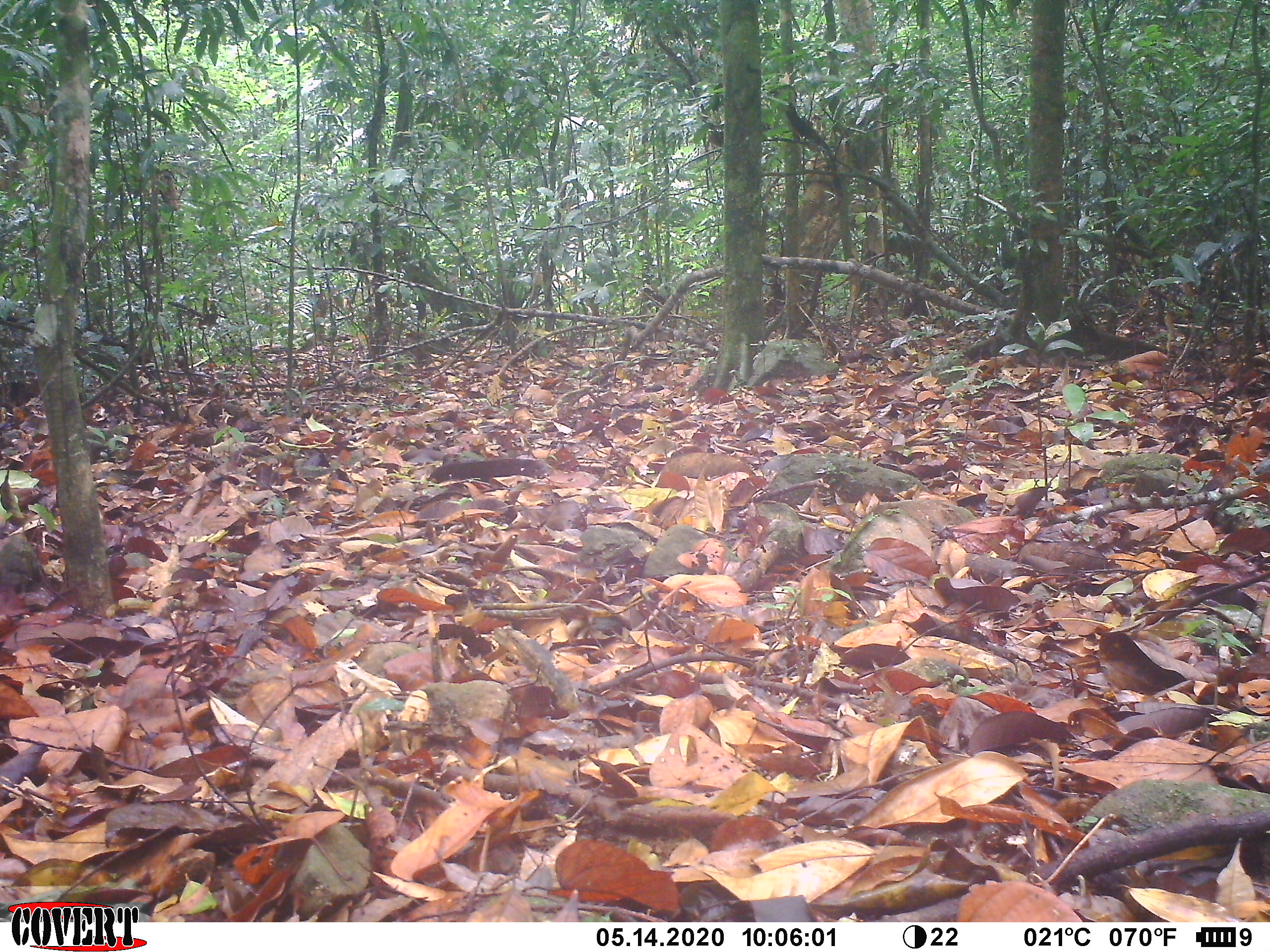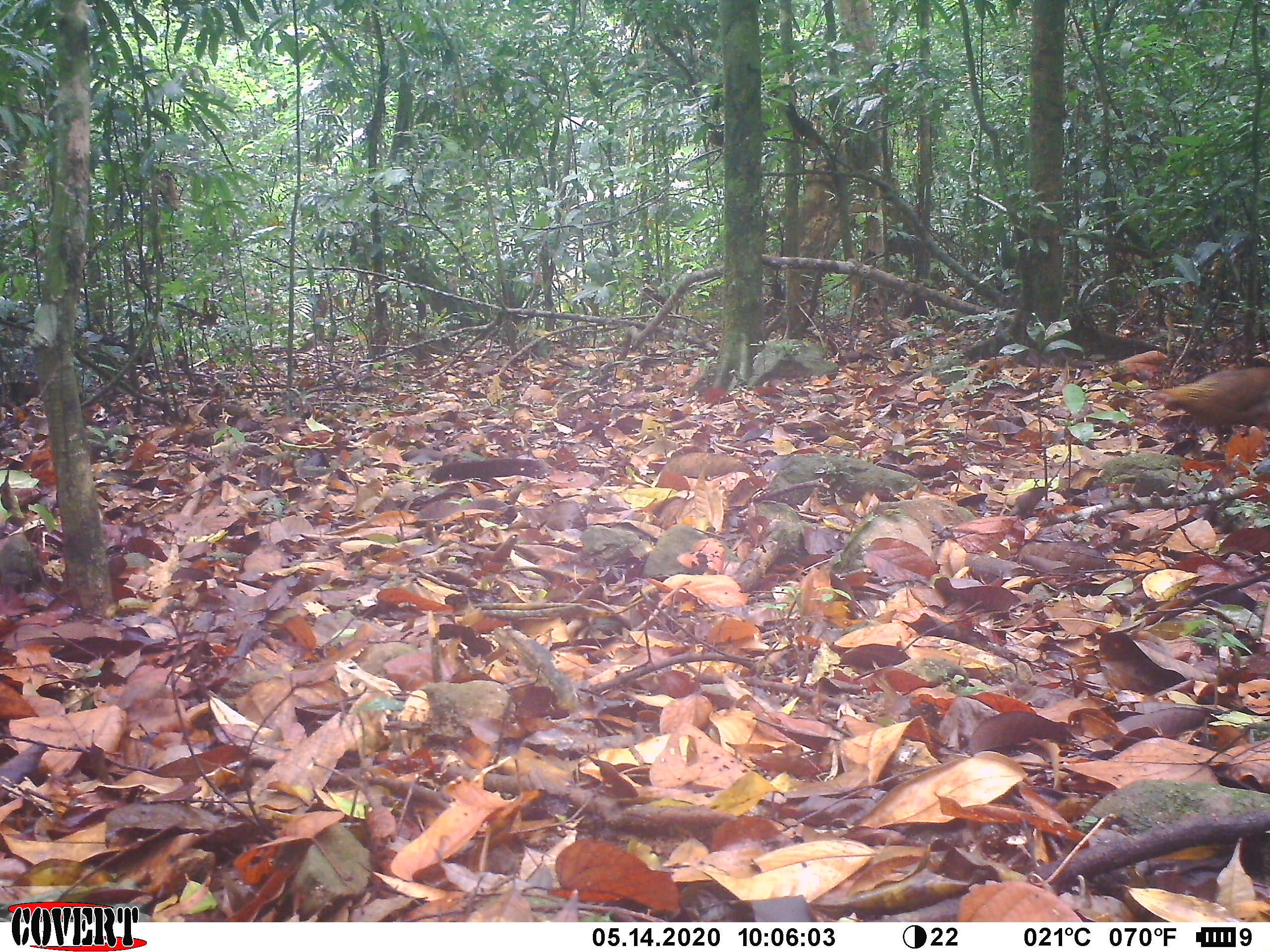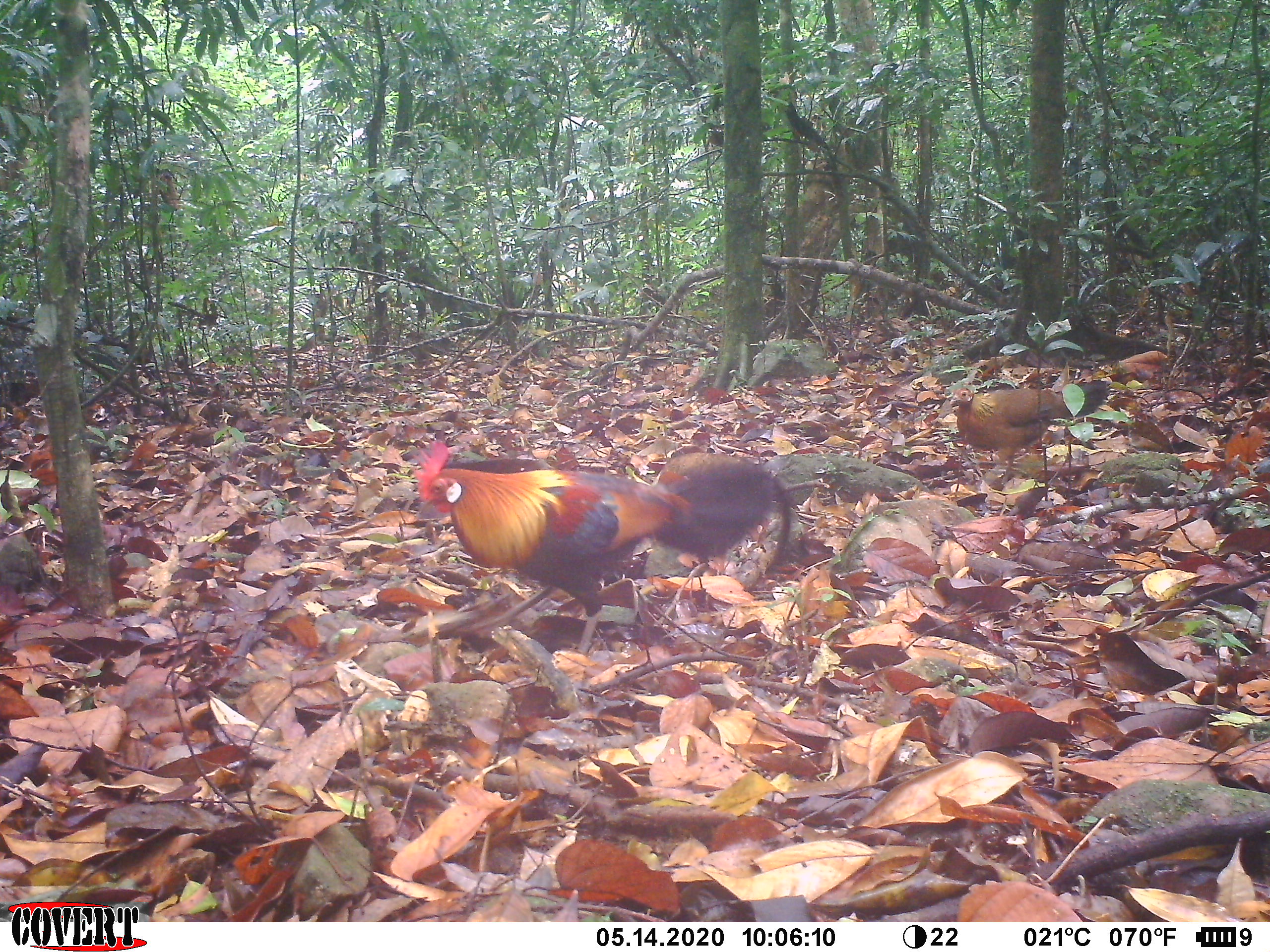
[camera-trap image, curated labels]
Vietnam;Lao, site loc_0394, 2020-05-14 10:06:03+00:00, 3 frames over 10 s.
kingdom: Animalia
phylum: Chordata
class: Aves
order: Galliformes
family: Phasianidae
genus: Gallus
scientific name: Gallus gallus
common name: red junglefowl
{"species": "red junglefowl (Gallus gallus)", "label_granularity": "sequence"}